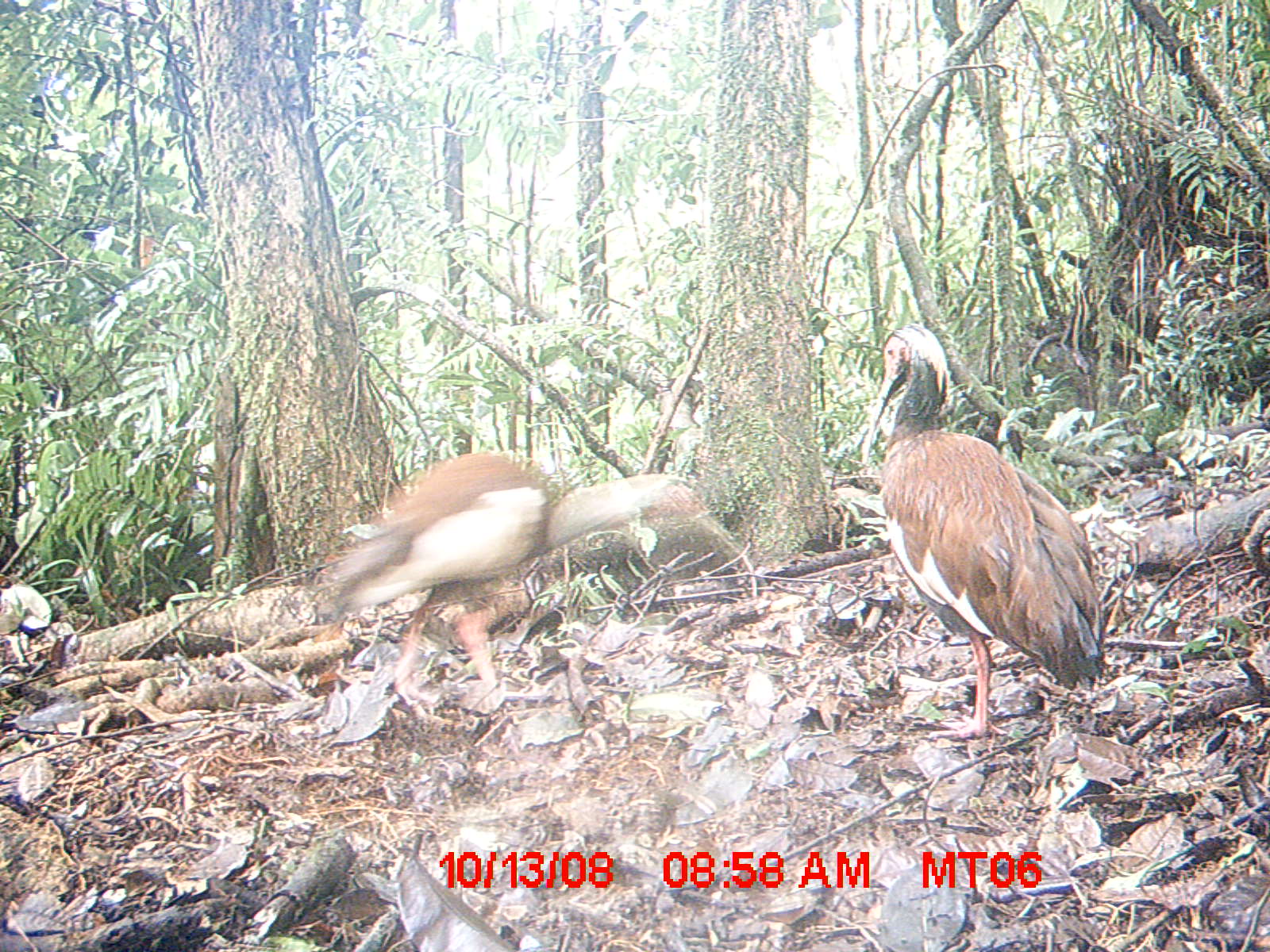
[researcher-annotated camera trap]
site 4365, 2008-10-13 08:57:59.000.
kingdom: Animalia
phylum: Chordata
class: Aves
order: Pelecaniformes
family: Threskiornithidae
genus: Lophotibis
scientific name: Lophotibis cristata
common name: madagascan ibis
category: lophotibis cristataa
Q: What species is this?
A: Lophotibis cristataa (madagascan ibis) (Lophotibis cristata).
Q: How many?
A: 2.